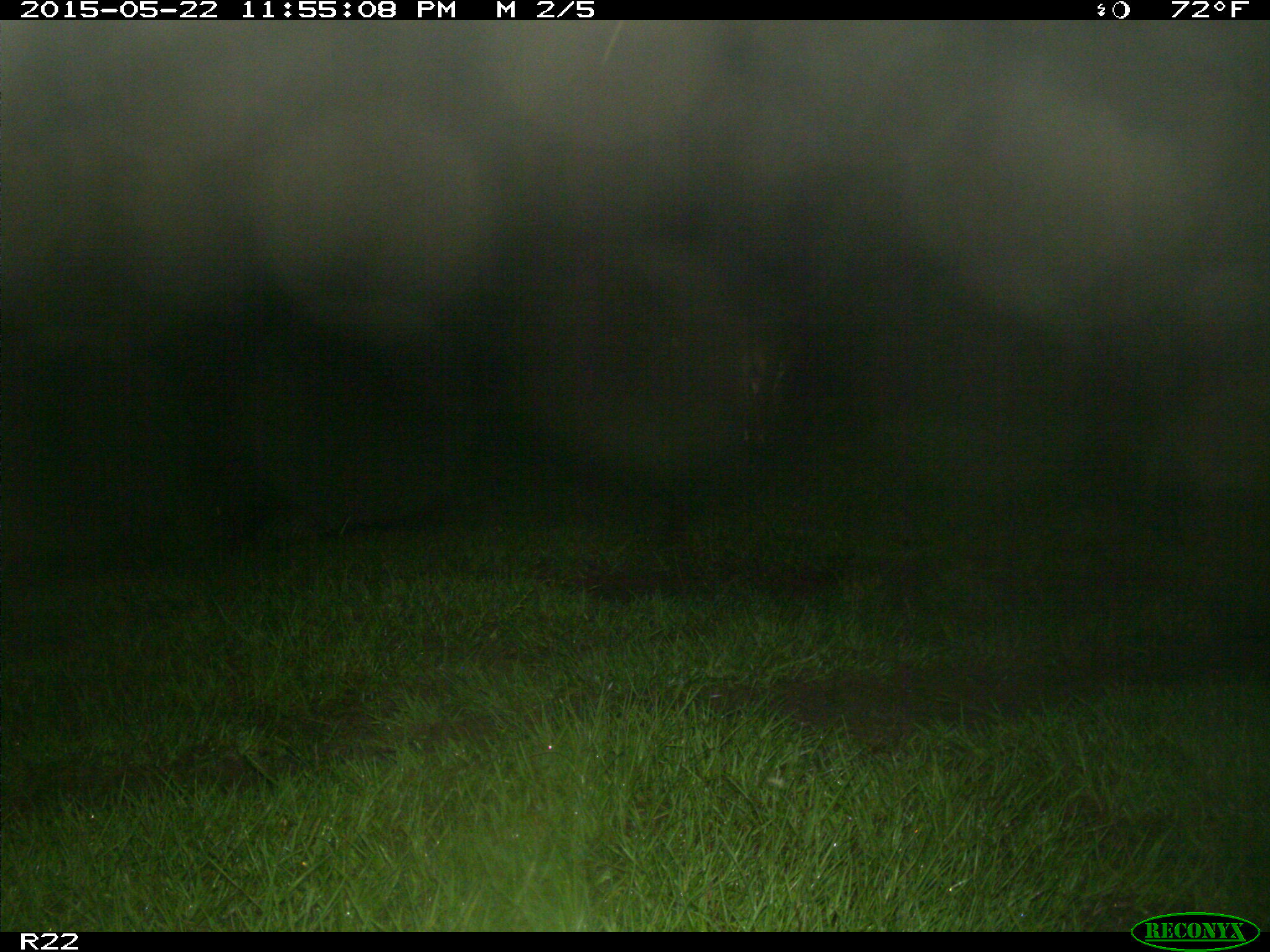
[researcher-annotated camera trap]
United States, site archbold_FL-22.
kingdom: Animalia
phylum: Chordata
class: Mammalia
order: Artiodactyla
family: Bovidae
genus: Bos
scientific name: Bos taurus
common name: domestic cow